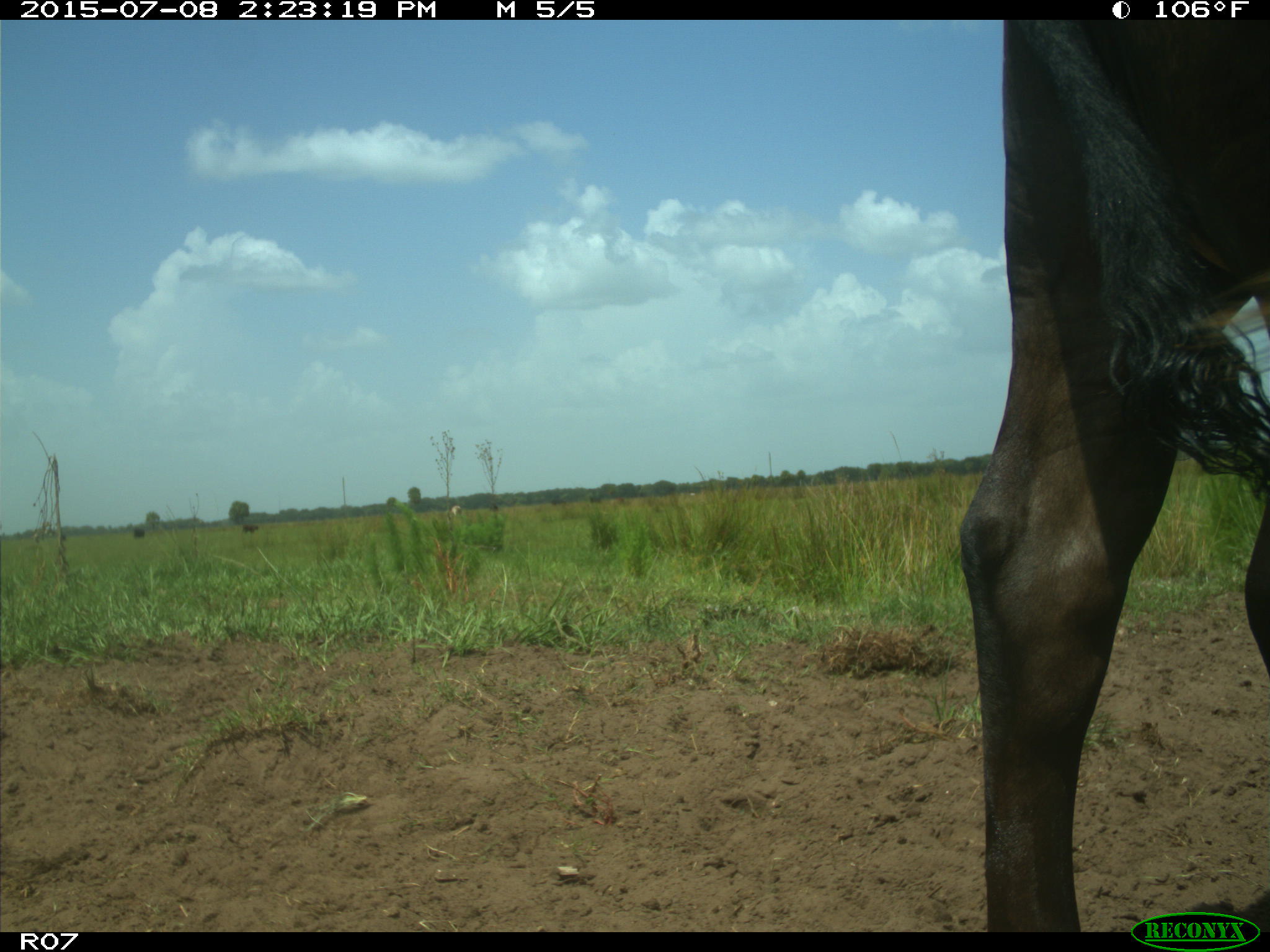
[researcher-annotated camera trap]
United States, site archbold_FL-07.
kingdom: Animalia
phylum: Chordata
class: Mammalia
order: Artiodactyla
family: Bovidae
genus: Bos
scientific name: Bos taurus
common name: domestic cow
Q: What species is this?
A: Bos taurus (domestic cow).